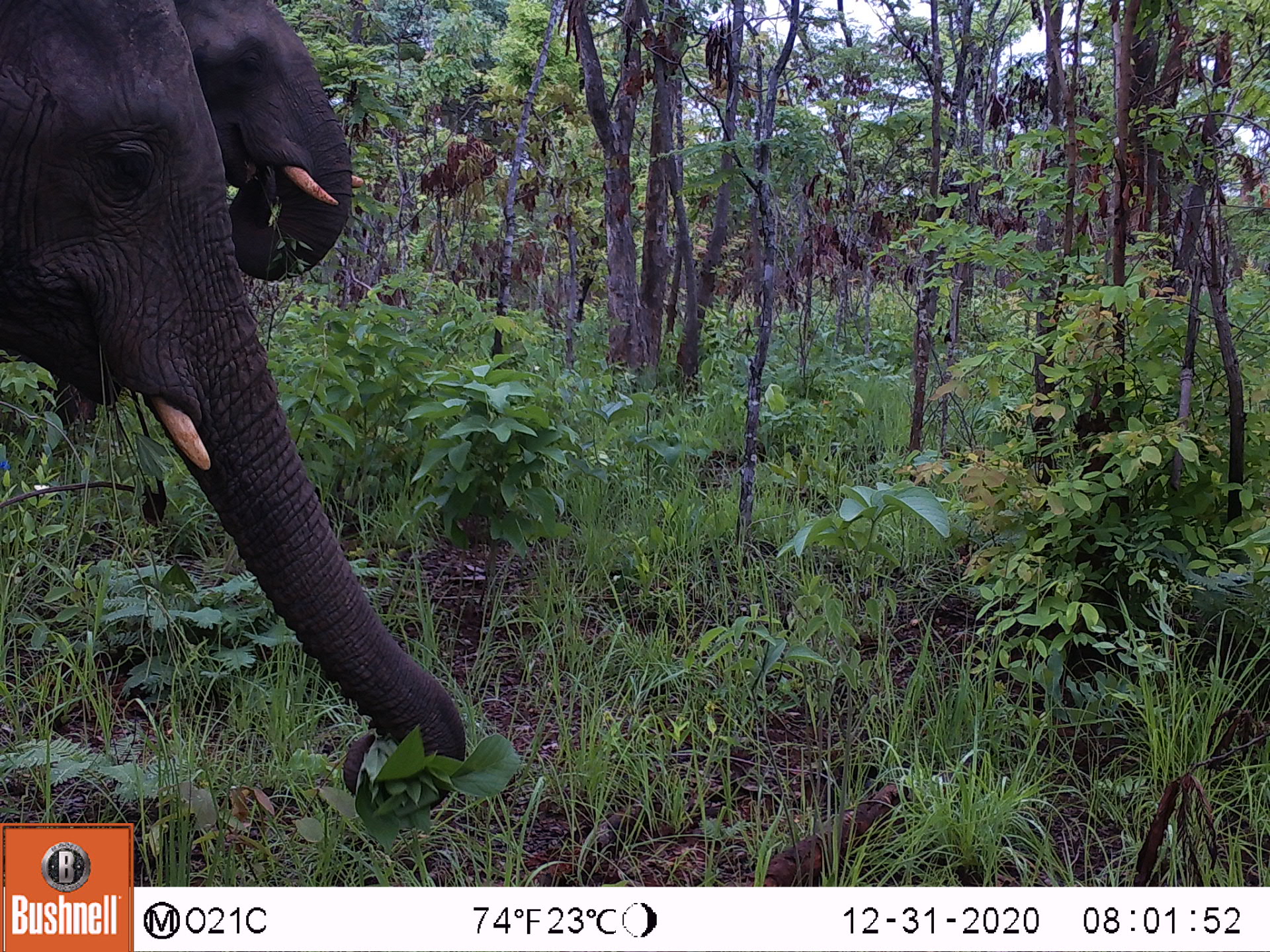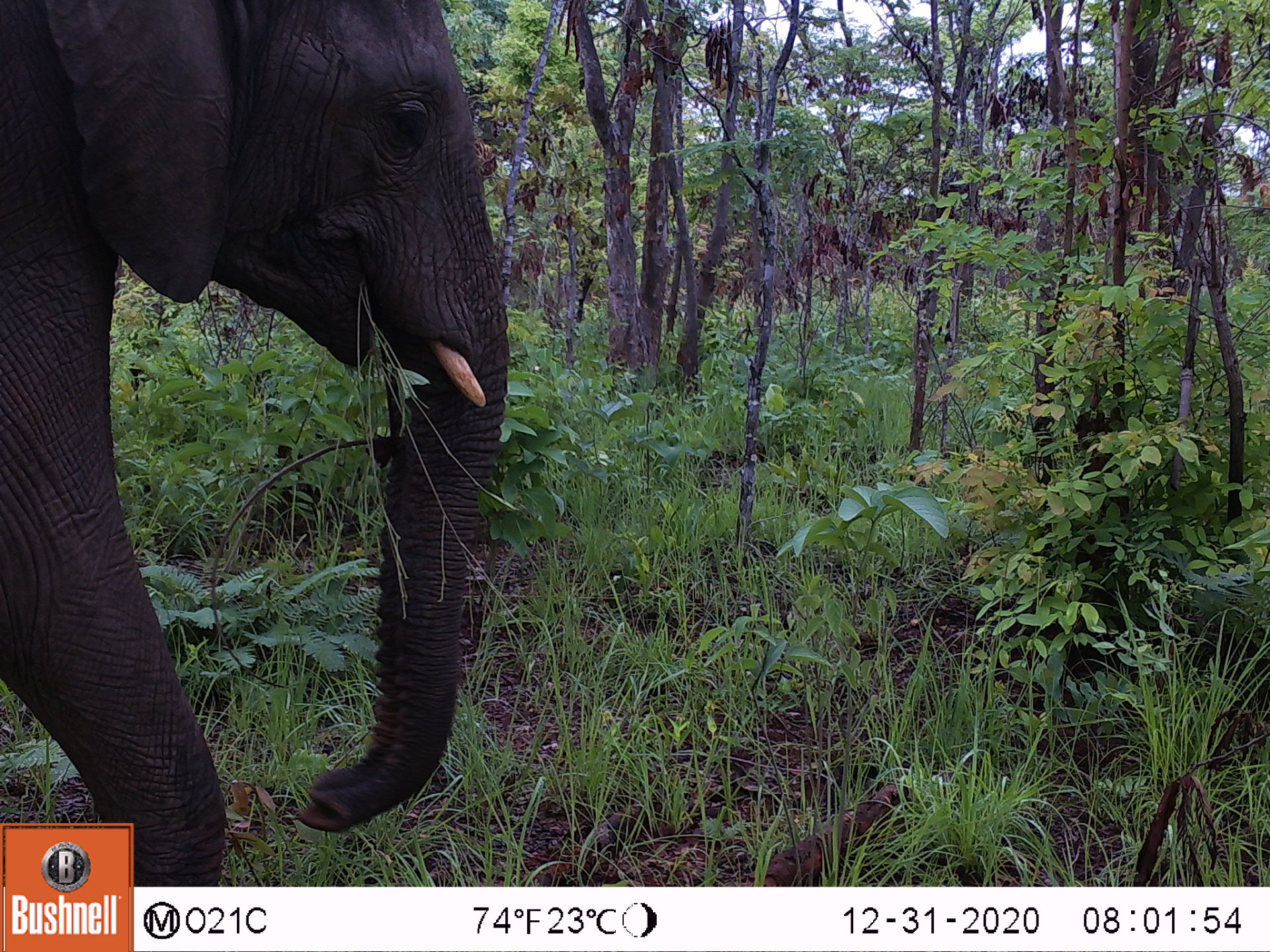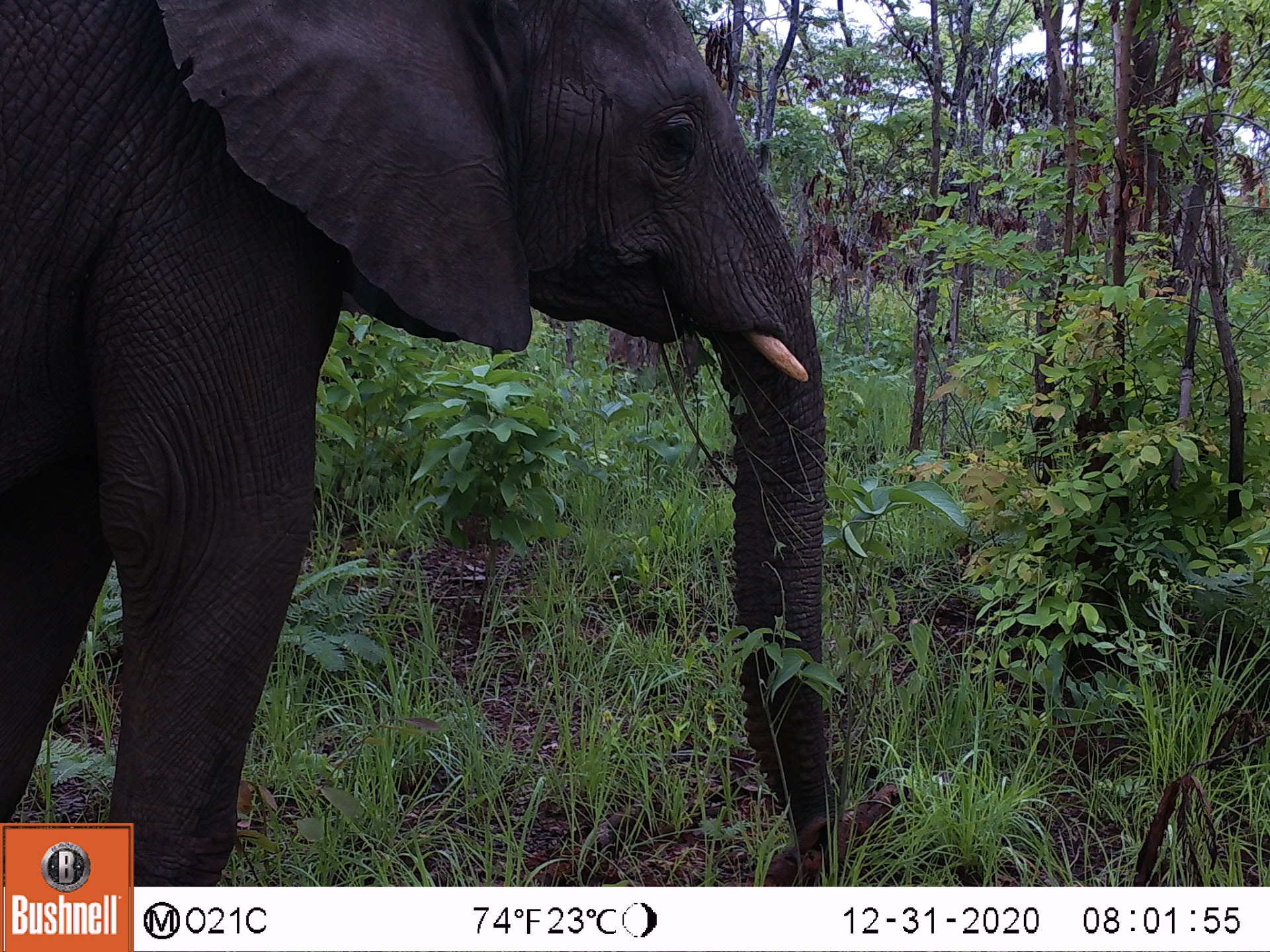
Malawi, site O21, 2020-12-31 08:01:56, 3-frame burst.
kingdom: Animalia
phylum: Chordata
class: Mammalia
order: Proboscidea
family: Elephantidae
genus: Loxodonta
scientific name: Loxodonta africana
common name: african savanna elephant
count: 2